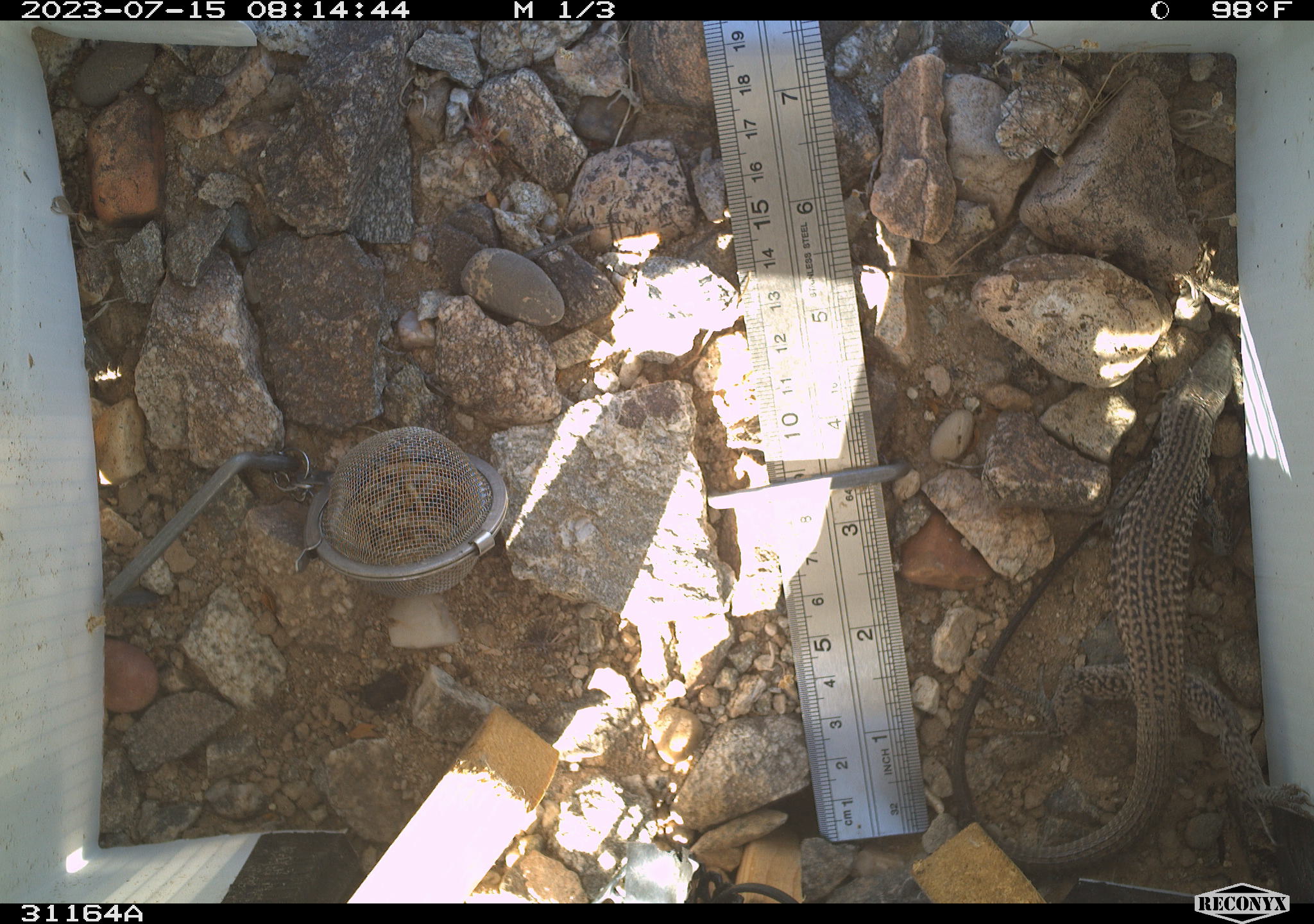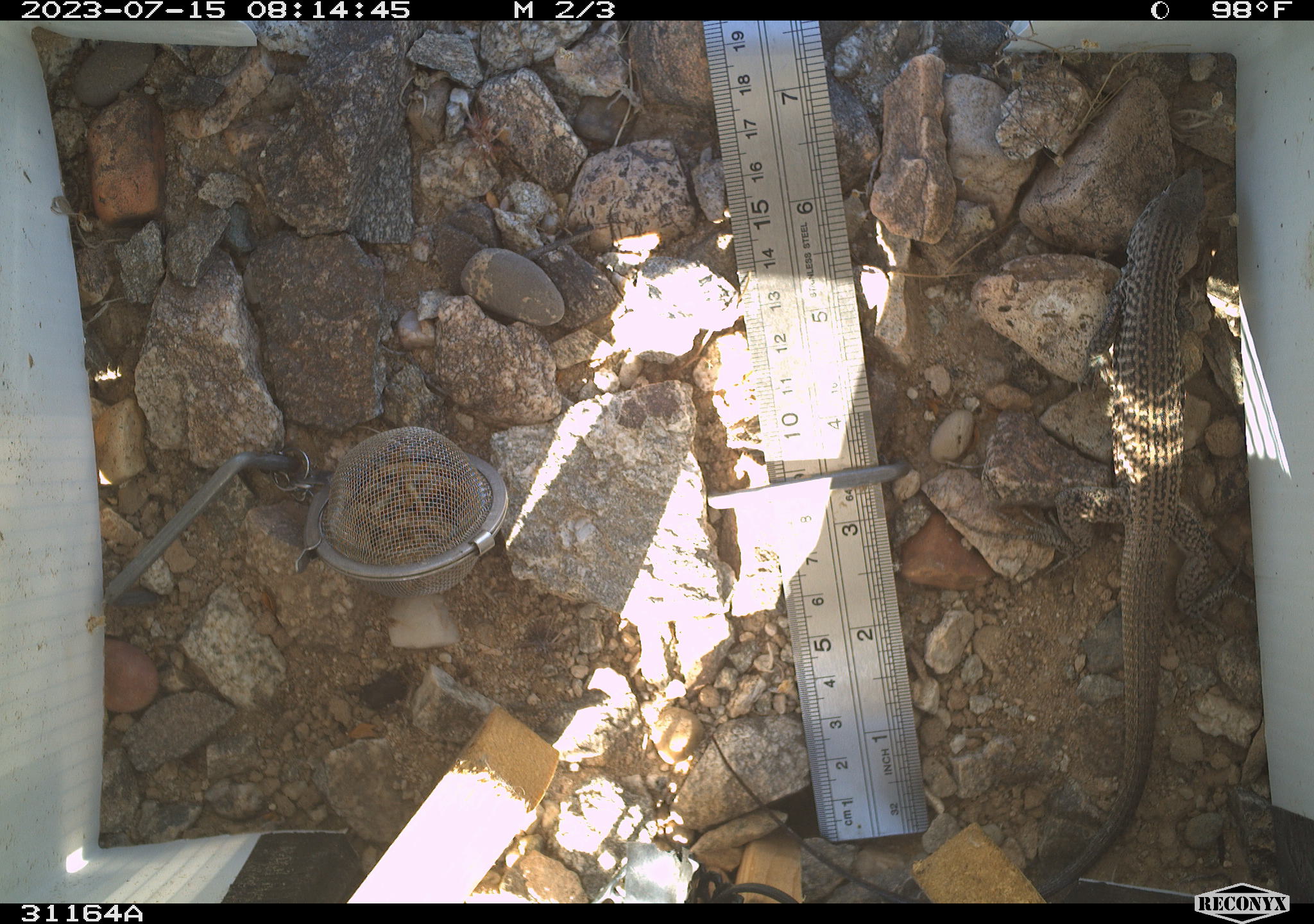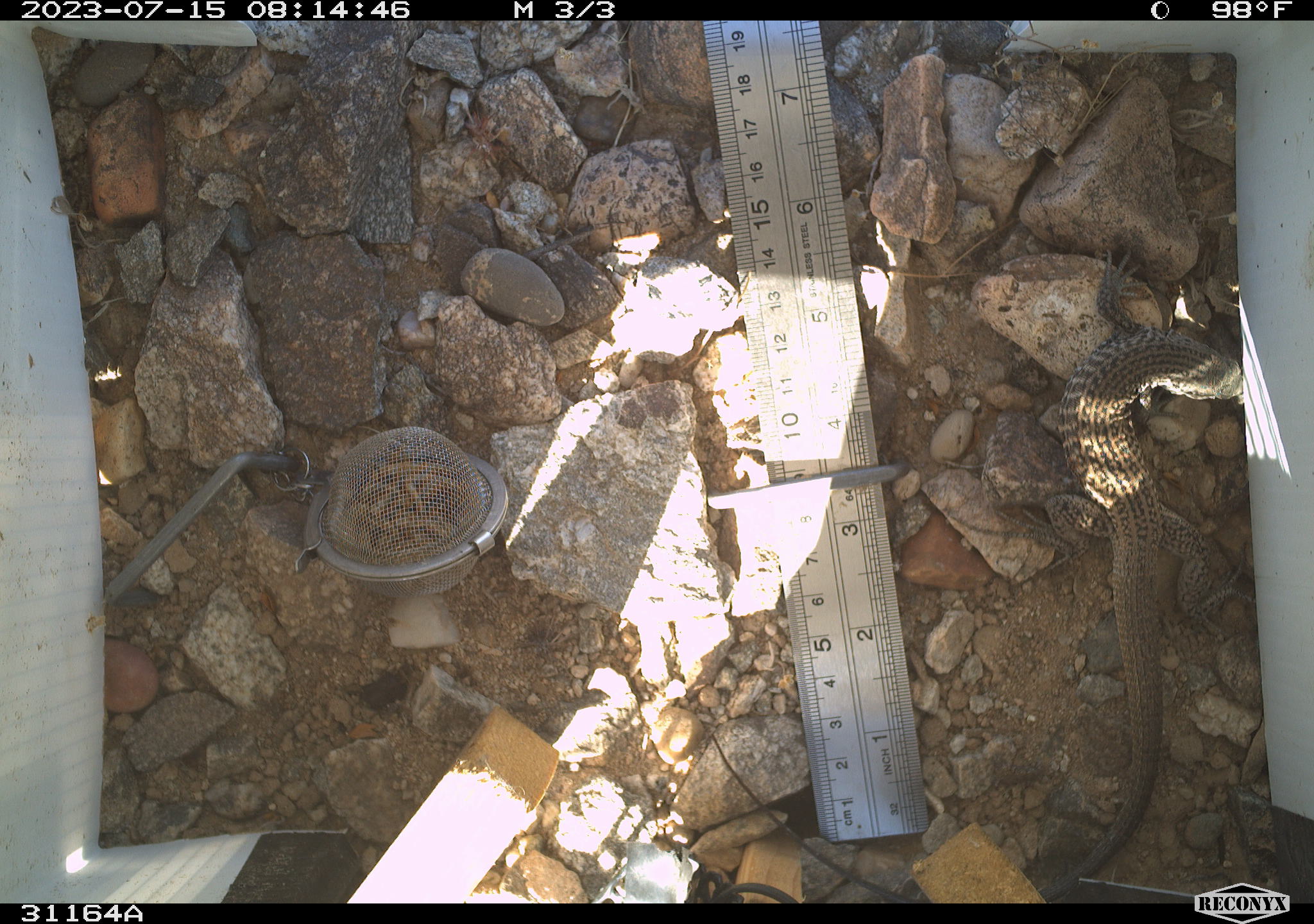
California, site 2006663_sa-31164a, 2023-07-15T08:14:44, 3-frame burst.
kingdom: Animalia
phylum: Chordata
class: Reptilia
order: Squamata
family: Teiidae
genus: Aspidoscelis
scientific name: Aspidoscelis tigris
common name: western whiptail